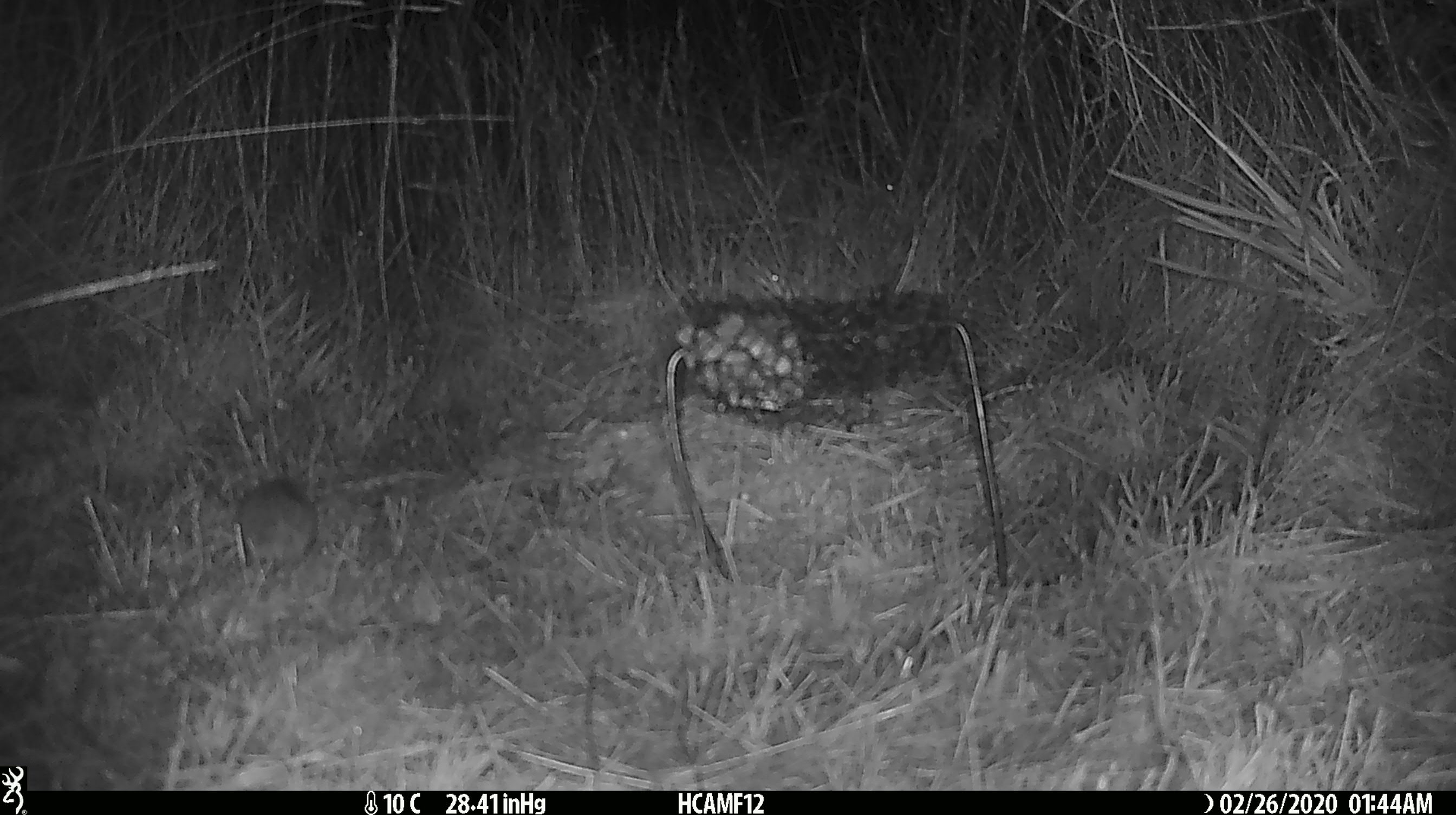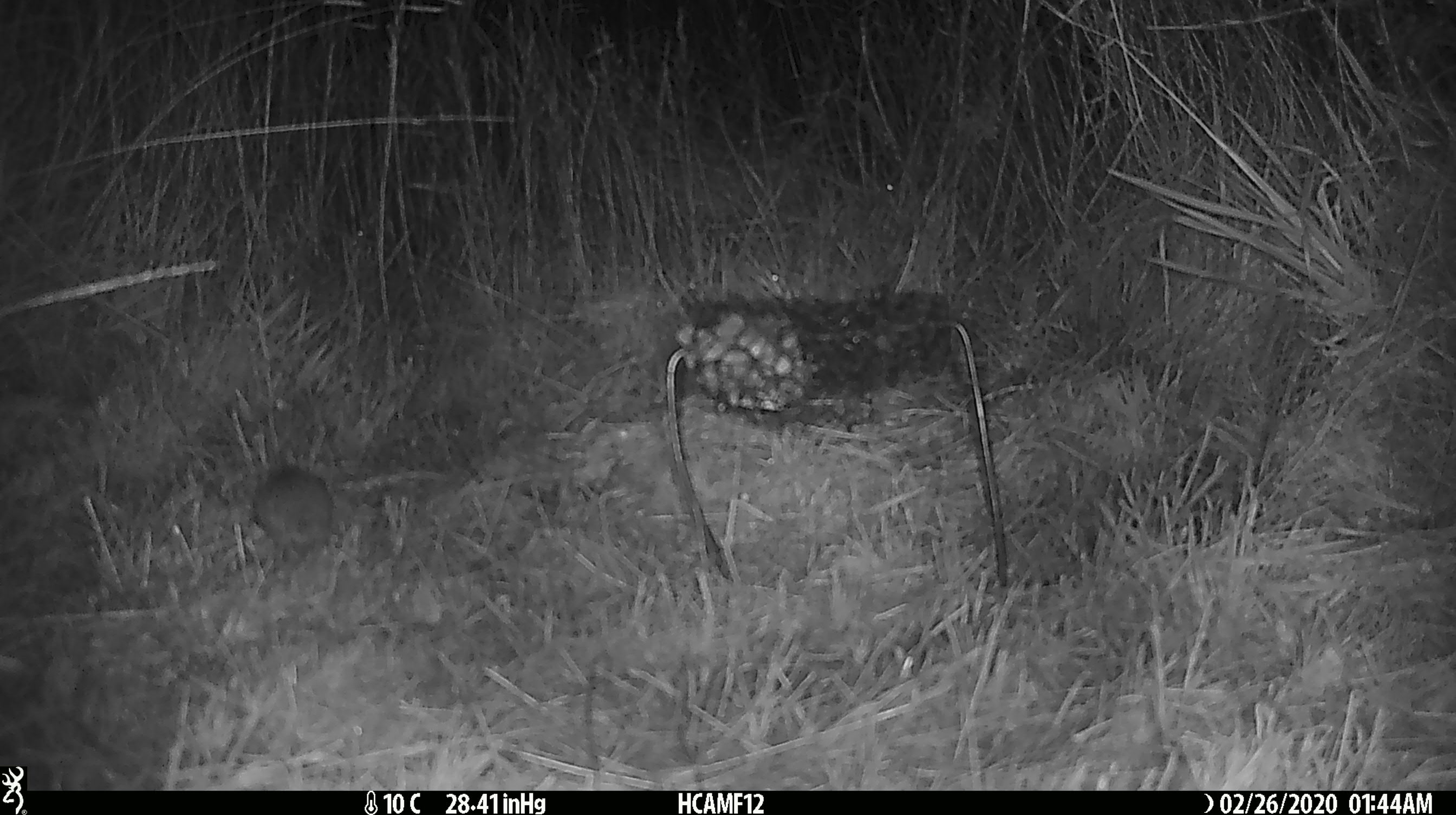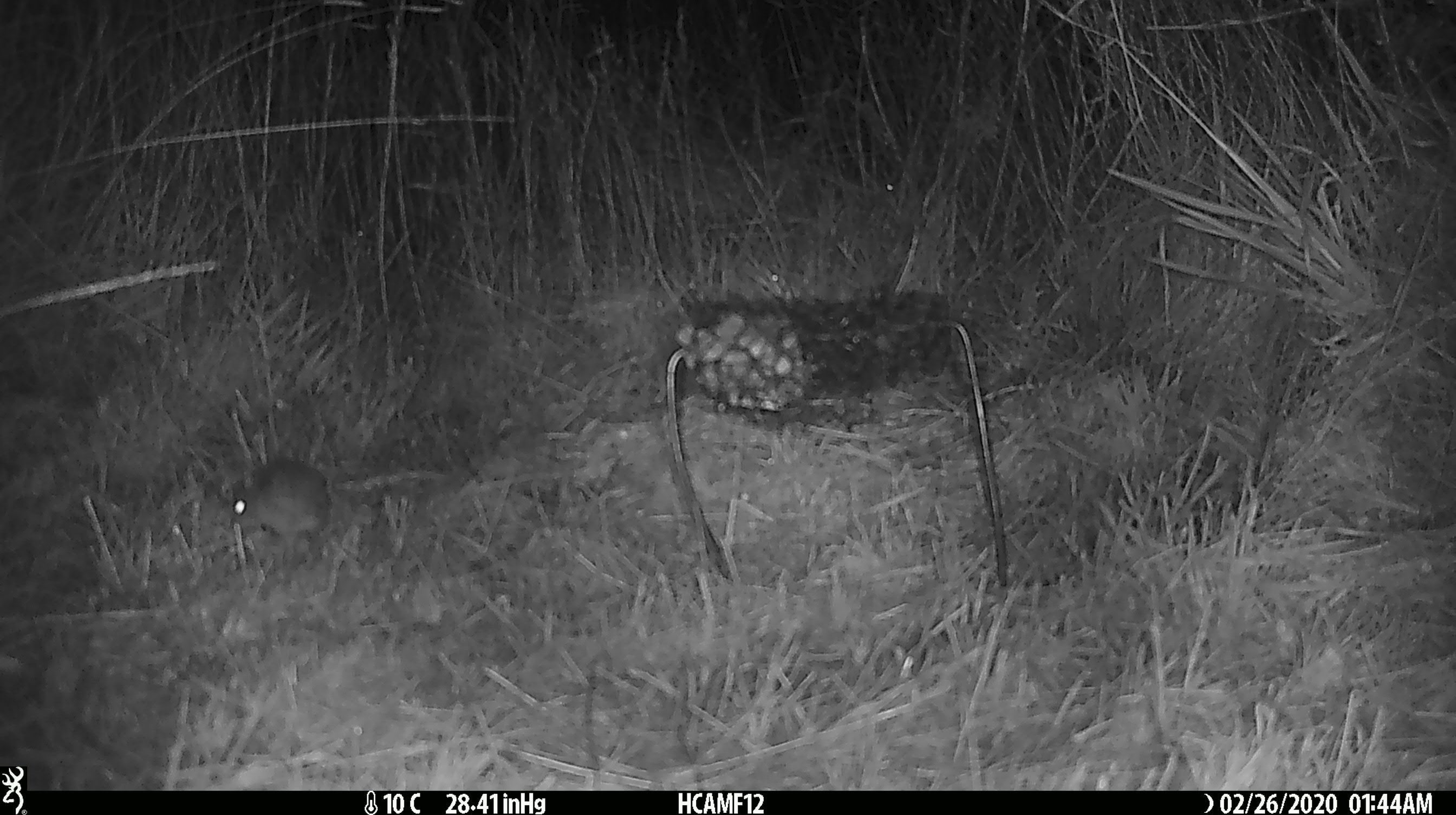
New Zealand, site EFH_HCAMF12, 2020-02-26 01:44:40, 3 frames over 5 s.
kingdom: Animalia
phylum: Chordata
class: Mammalia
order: Rodentia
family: Muridae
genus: Mus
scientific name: Mus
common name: mouse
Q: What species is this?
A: Mouse (Mus).